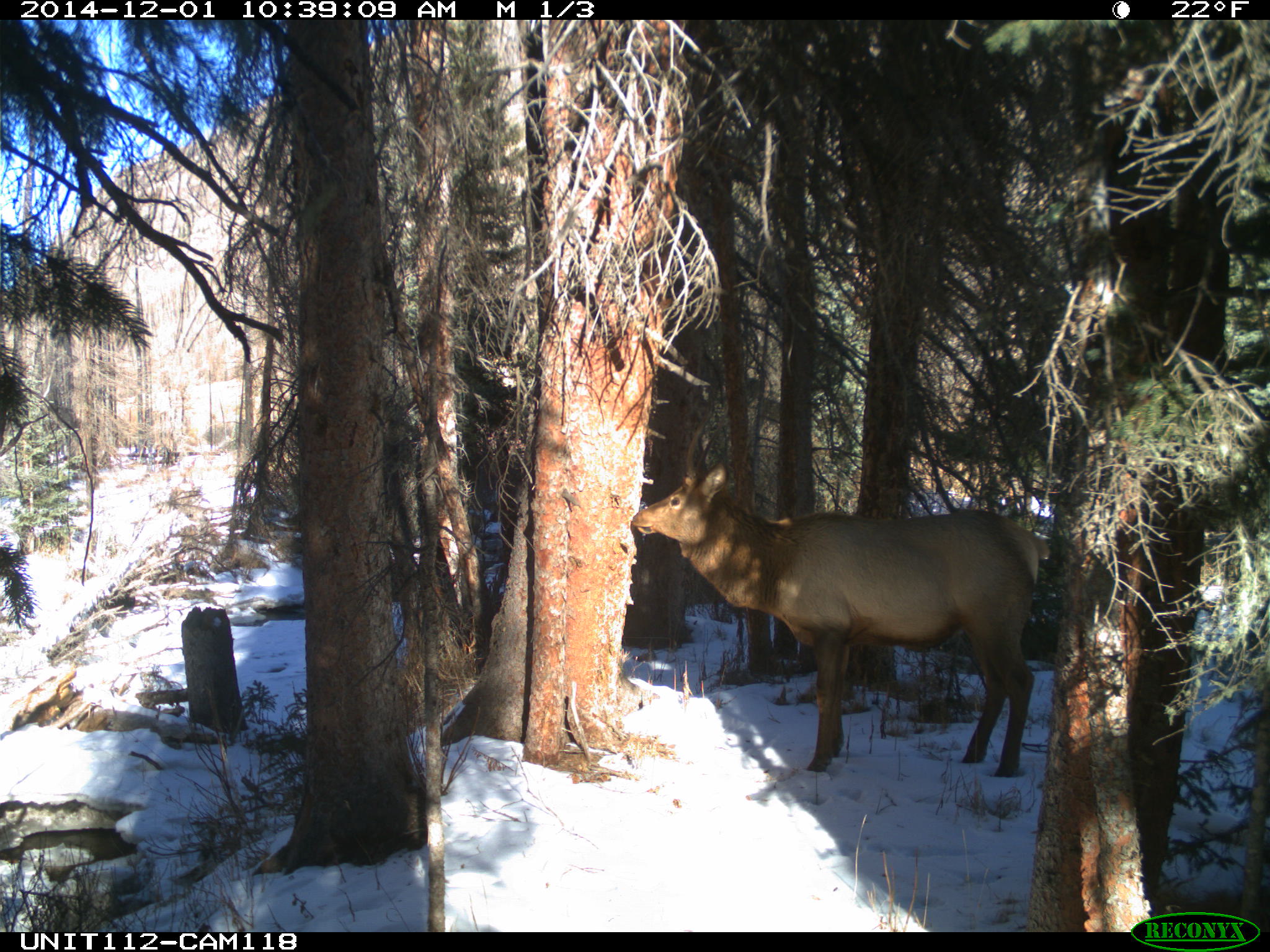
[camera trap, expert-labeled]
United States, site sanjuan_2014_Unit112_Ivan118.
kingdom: Animalia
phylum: Chordata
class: Mammalia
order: Artiodactyla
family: Cervidae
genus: Cervus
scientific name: Cervus elaphus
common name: red deer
Cervus elaphus (red deer).